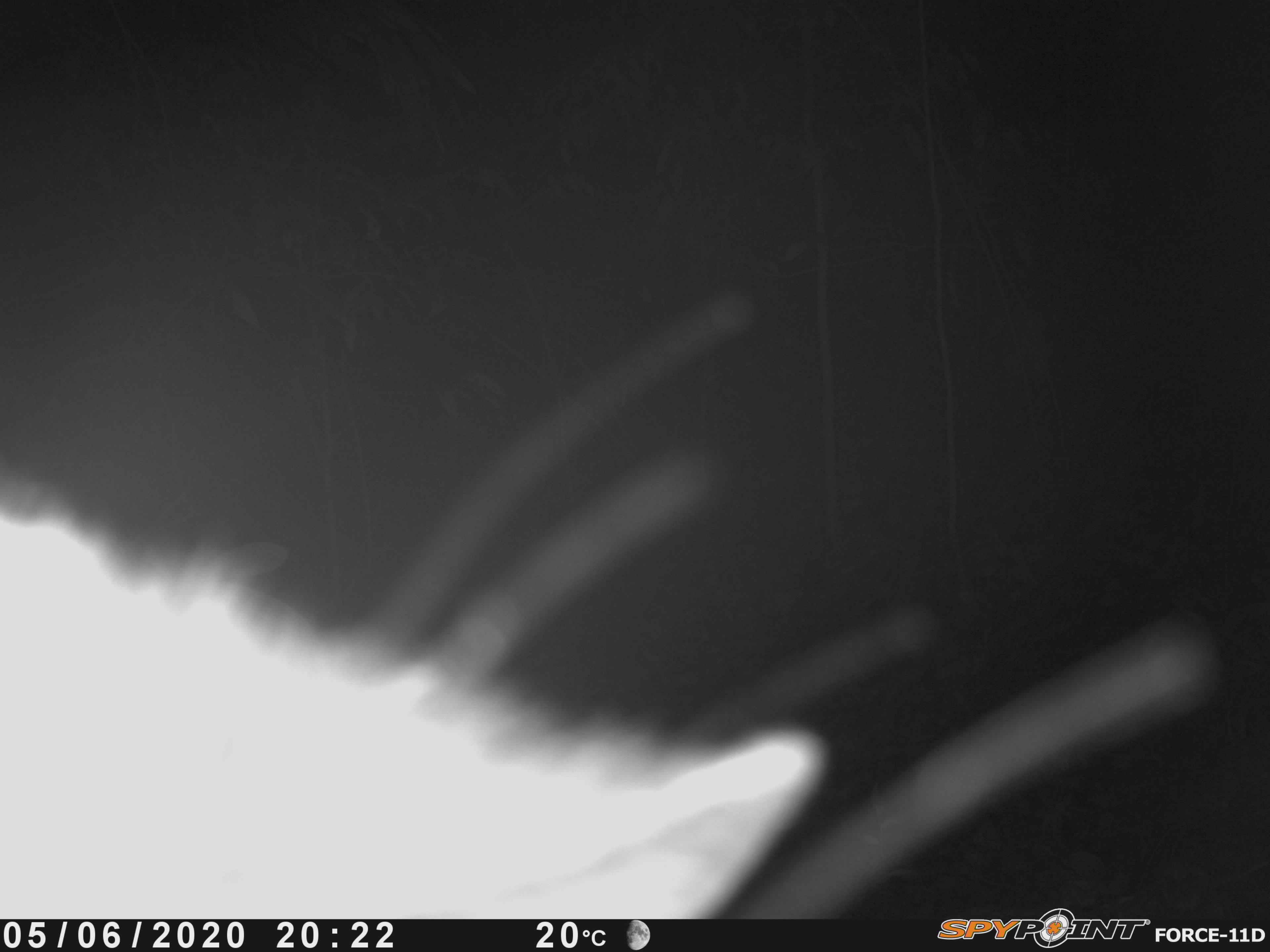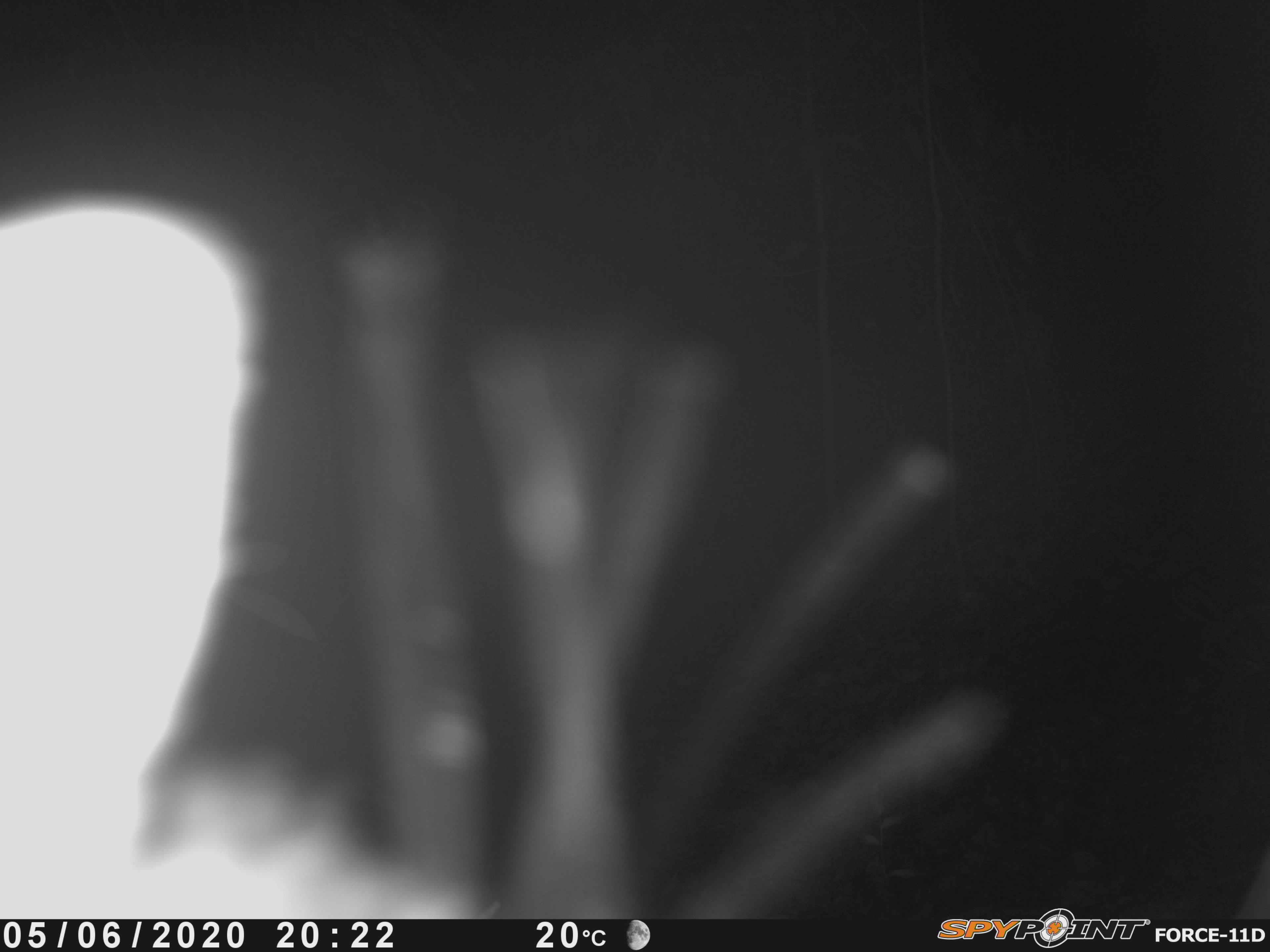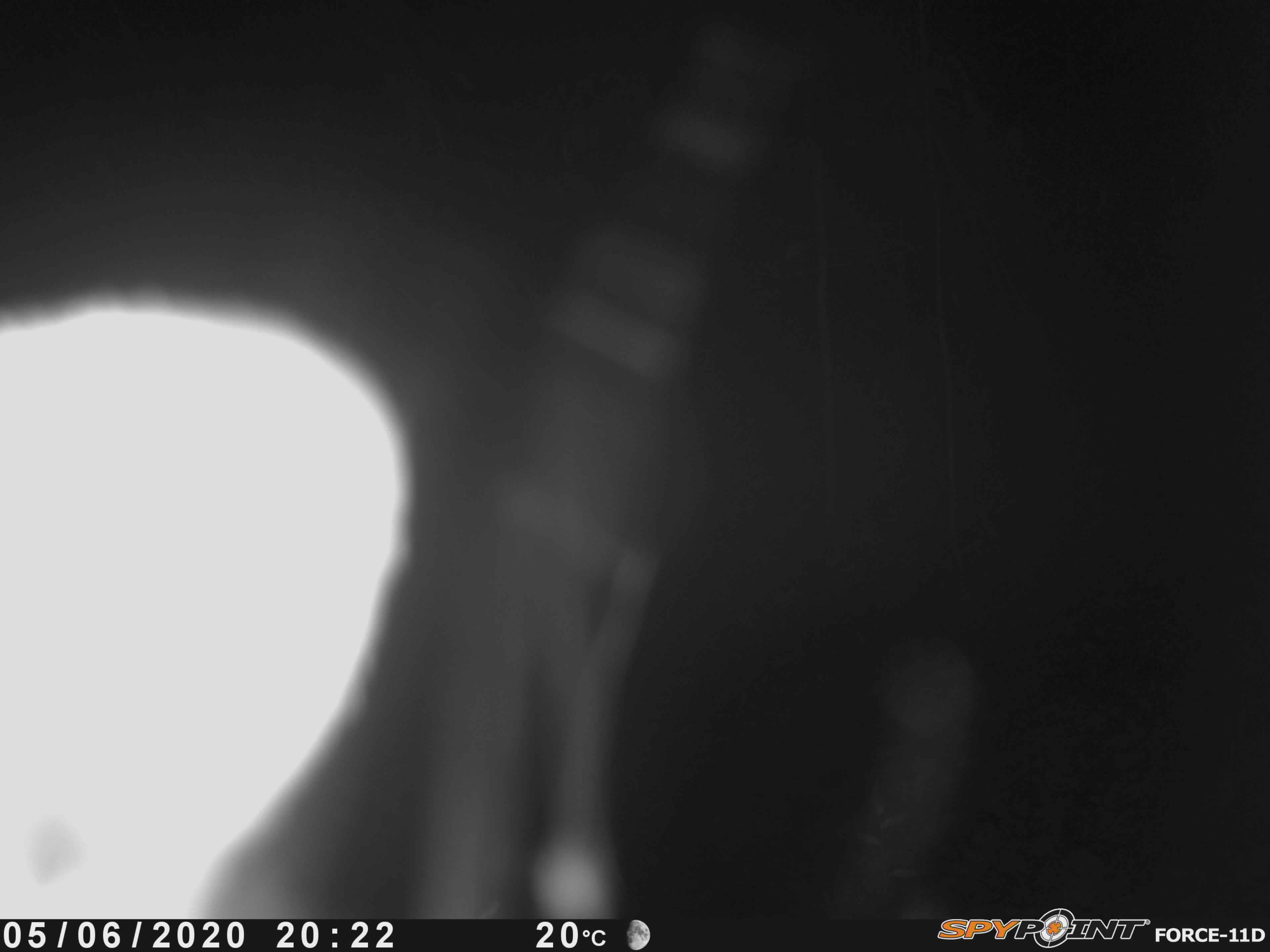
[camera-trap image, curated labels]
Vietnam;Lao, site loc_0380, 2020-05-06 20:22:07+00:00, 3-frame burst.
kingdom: Animalia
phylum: Chordata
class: Mammalia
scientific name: Mammalia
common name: mammal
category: unidentified mammal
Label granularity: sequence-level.